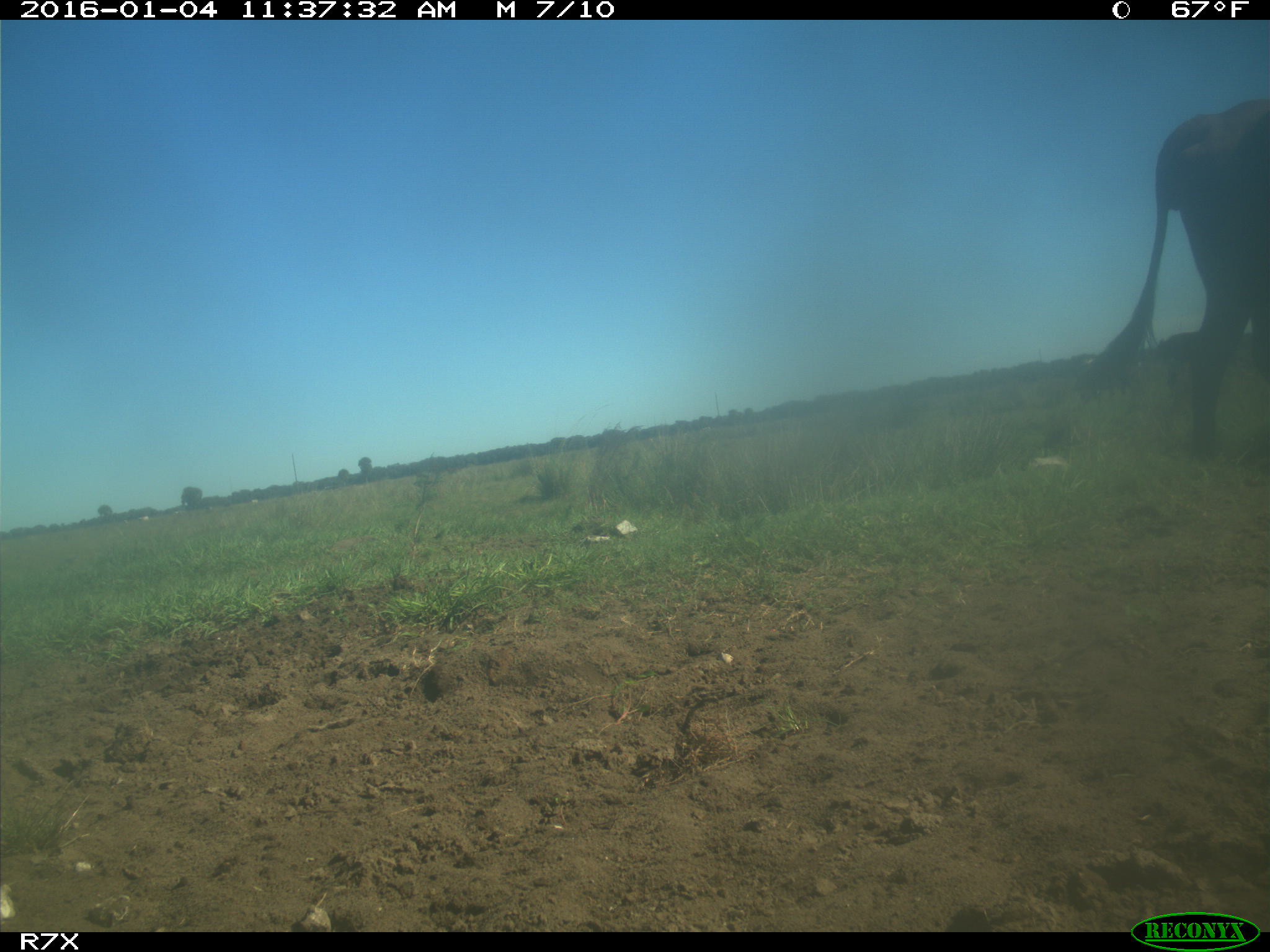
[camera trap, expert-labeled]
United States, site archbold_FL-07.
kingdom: Animalia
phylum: Chordata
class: Mammalia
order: Artiodactyla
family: Bovidae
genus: Bos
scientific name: Bos taurus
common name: domestic cow